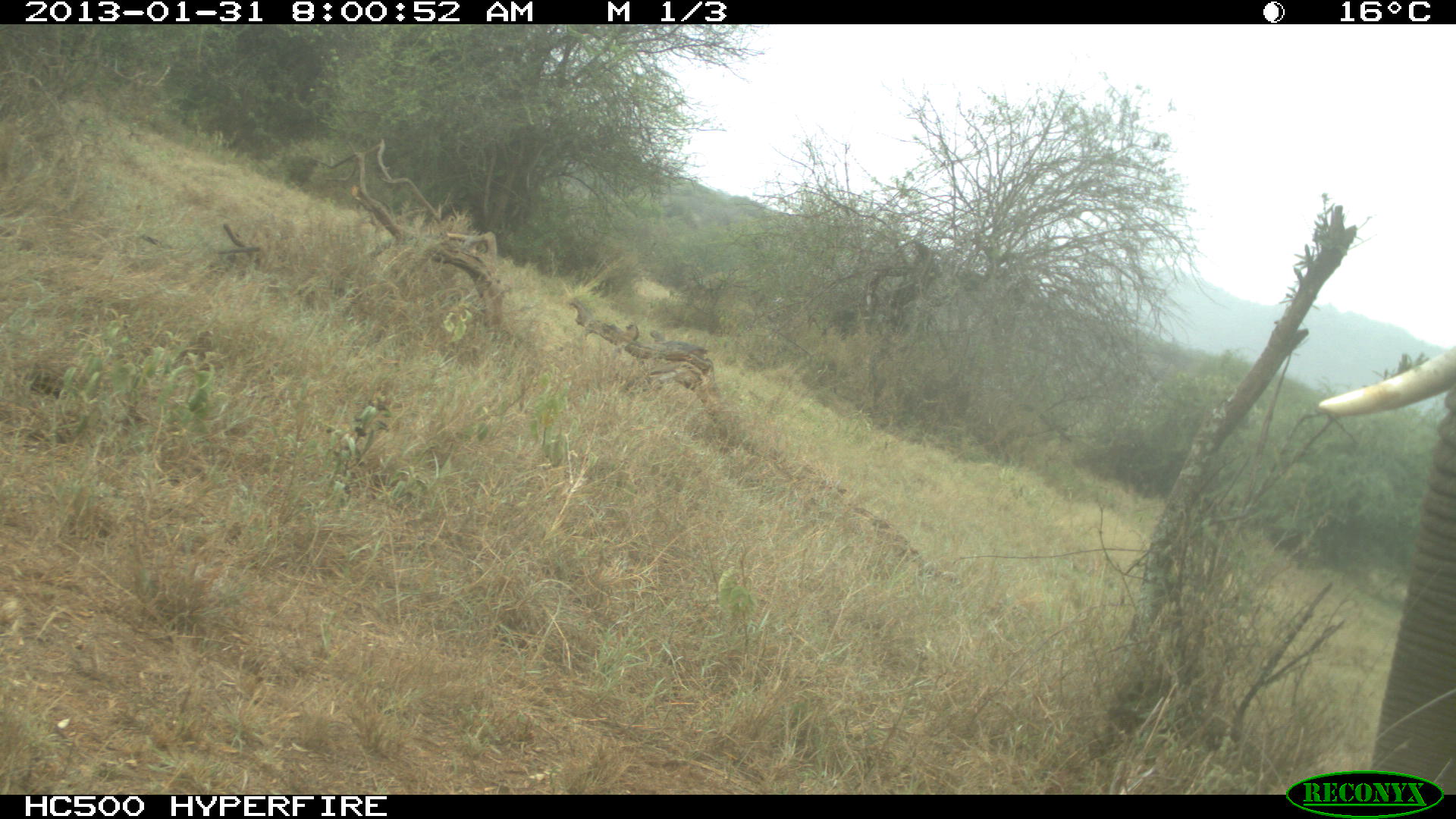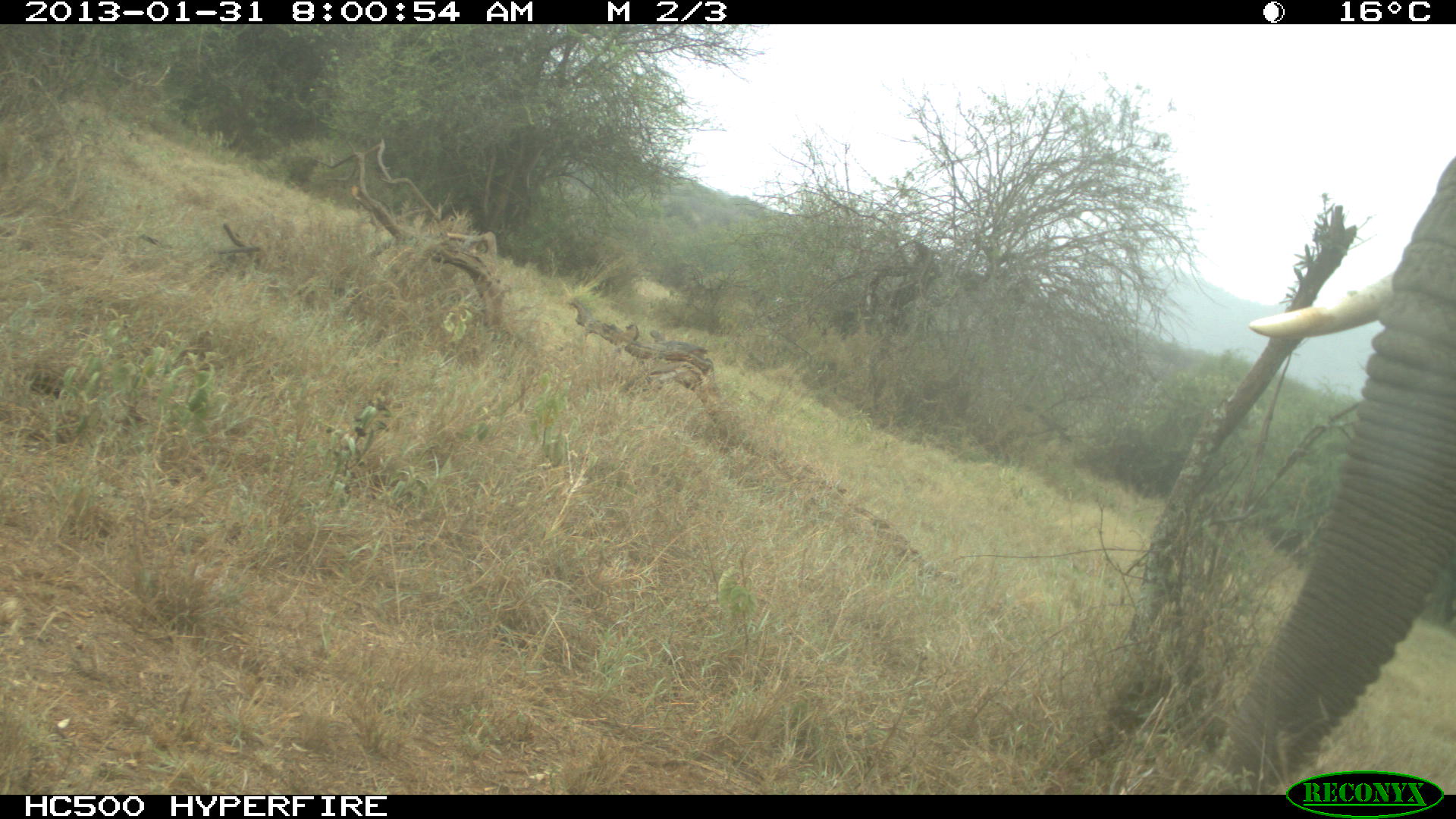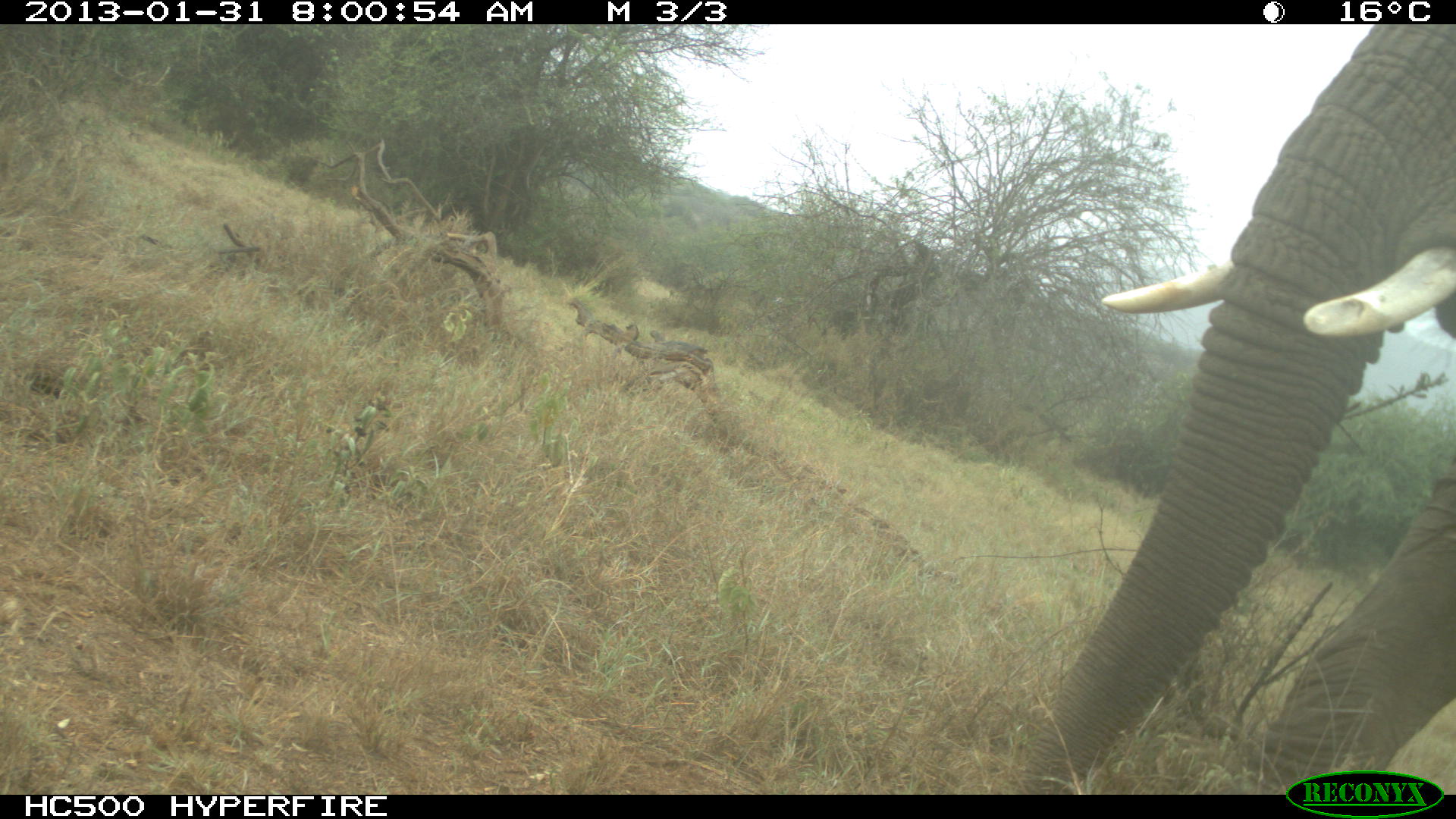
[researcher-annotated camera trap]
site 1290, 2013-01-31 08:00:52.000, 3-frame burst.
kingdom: Animalia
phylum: Chordata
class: Mammalia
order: Proboscidea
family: Elephantidae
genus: Loxodonta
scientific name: Loxodonta africana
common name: african bush elephant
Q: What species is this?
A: Loxodonta africana (african bush elephant).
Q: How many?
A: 1.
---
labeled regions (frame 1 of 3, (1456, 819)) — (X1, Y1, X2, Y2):
loxodonta africana: (1313, 341, 1456, 793)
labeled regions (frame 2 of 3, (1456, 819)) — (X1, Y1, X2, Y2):
loxodonta africana: (1241, 150, 1456, 793)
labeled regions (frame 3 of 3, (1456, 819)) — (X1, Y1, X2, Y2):
loxodonta africana: (1023, 26, 1456, 793)